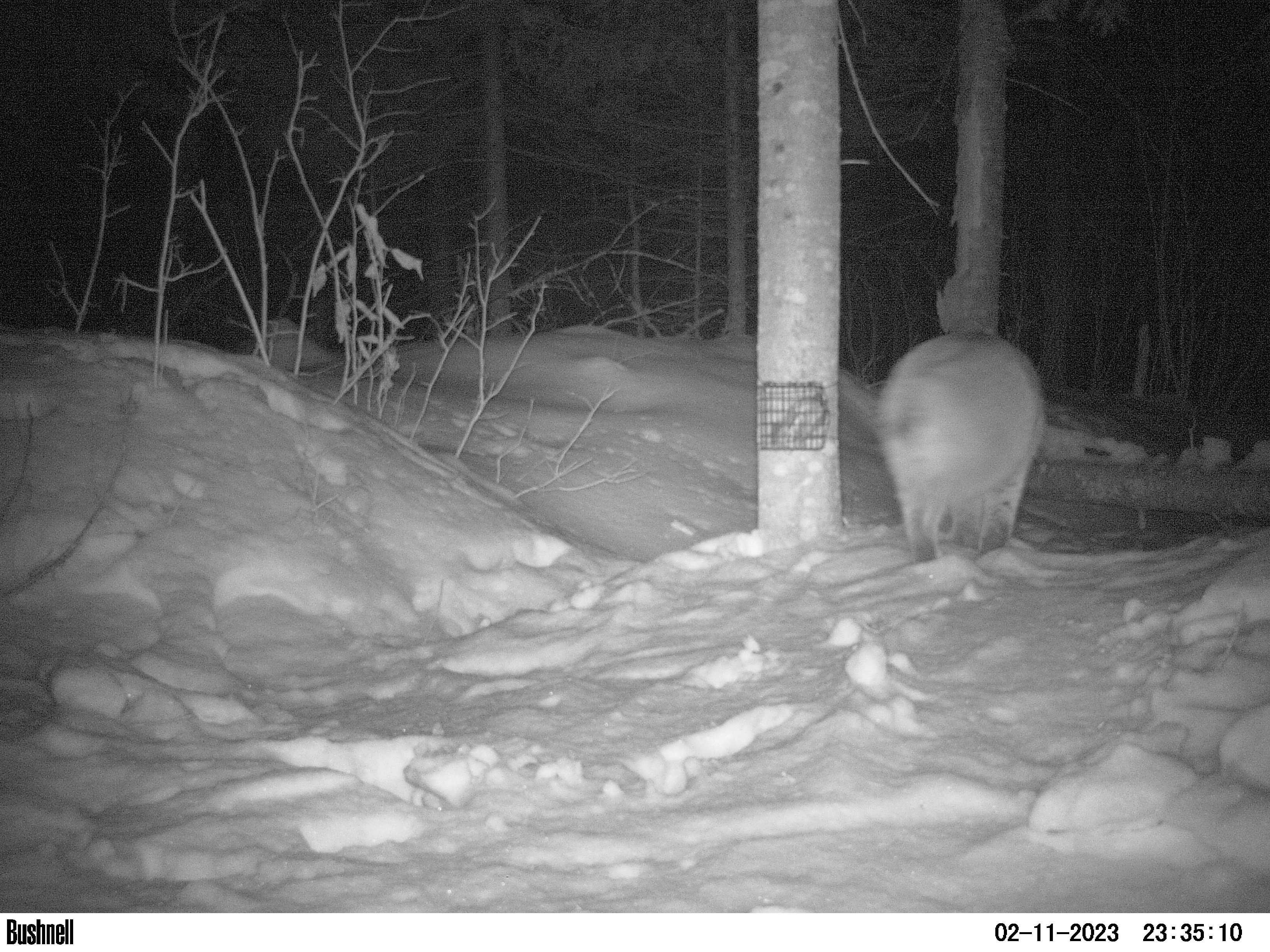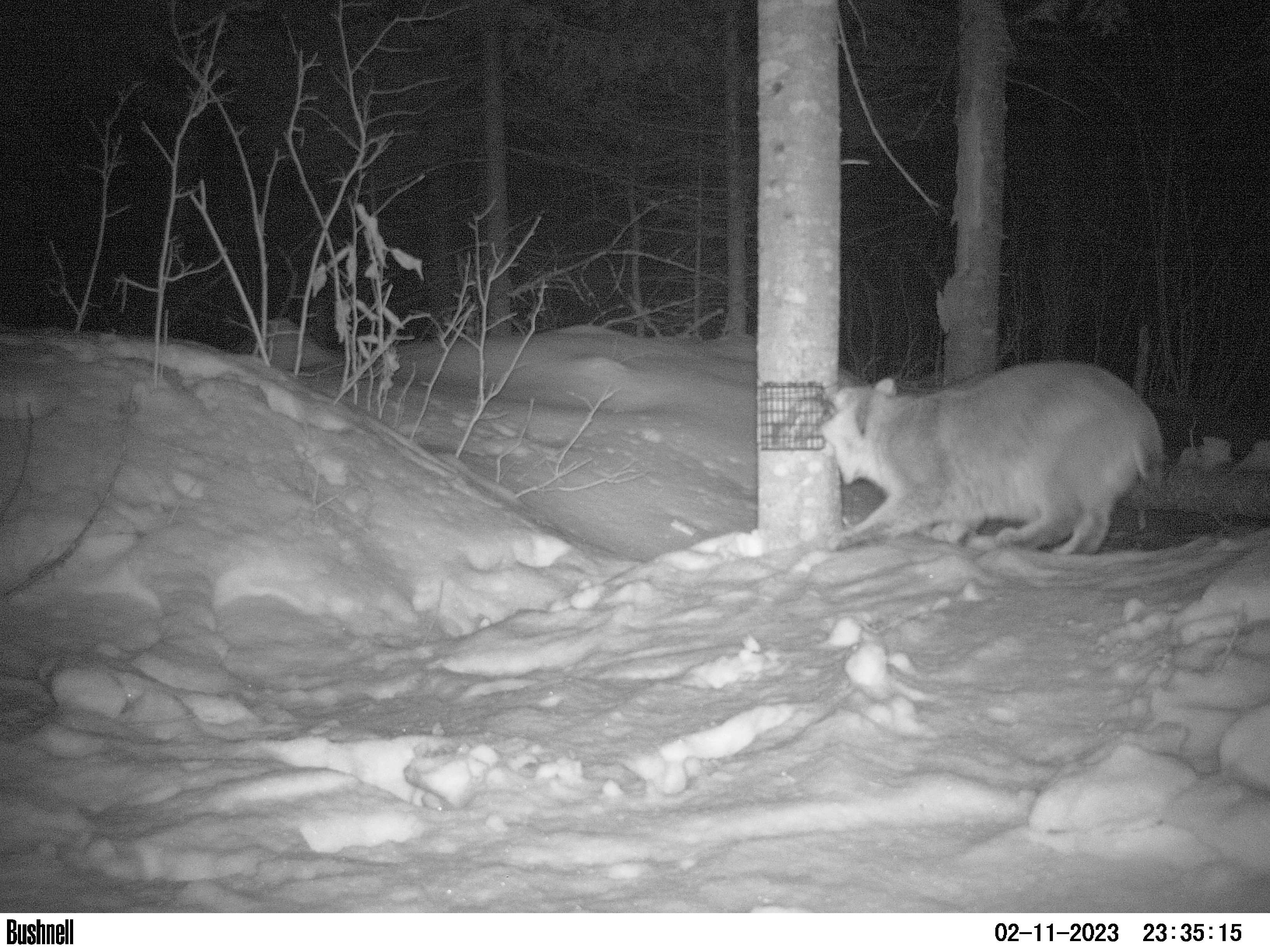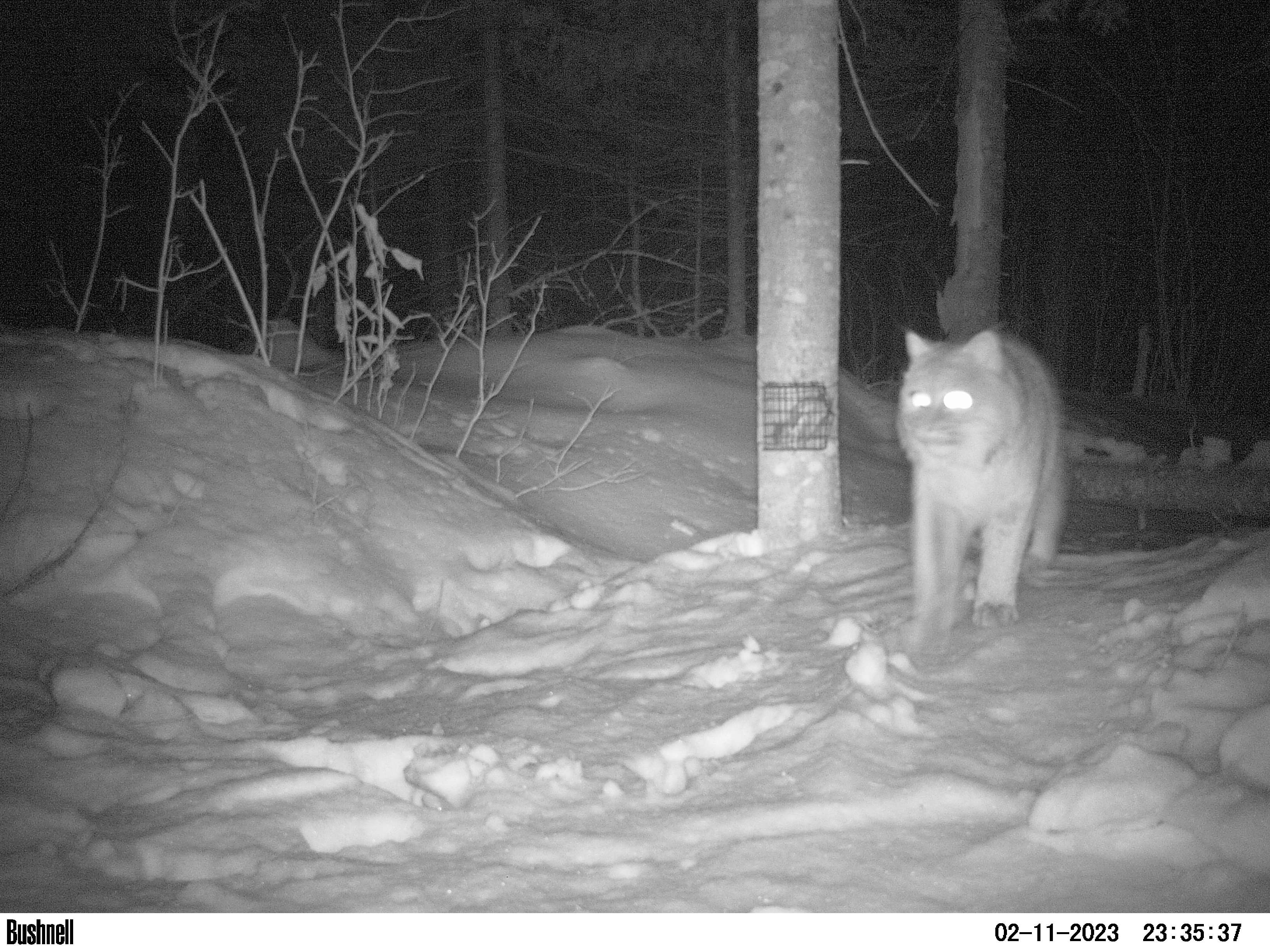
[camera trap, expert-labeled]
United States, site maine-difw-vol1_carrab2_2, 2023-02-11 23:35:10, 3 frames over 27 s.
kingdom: Animalia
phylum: Chordata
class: Mammalia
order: Carnivora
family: Felidae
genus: Lynx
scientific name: Lynx rufus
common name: bobcat